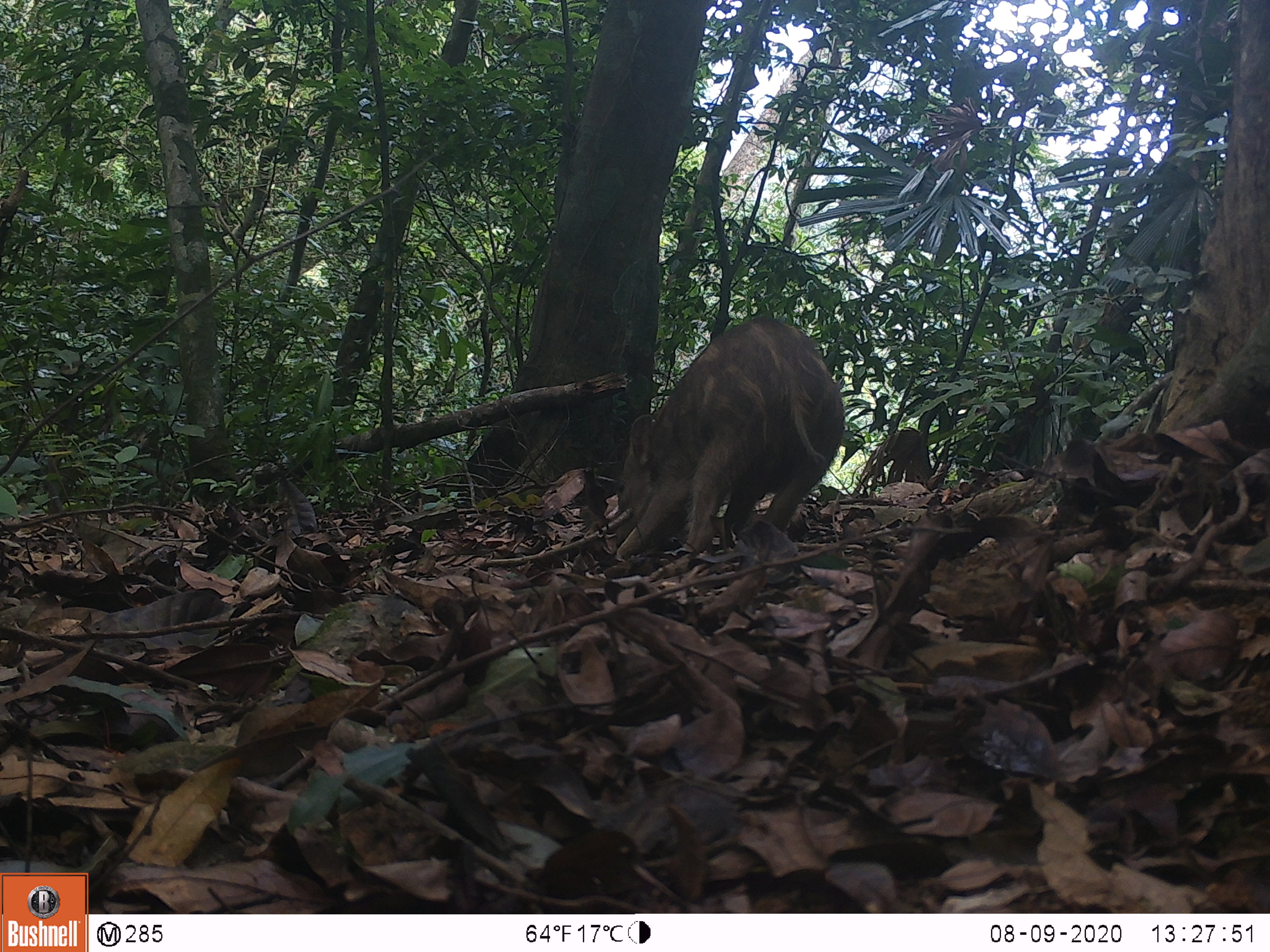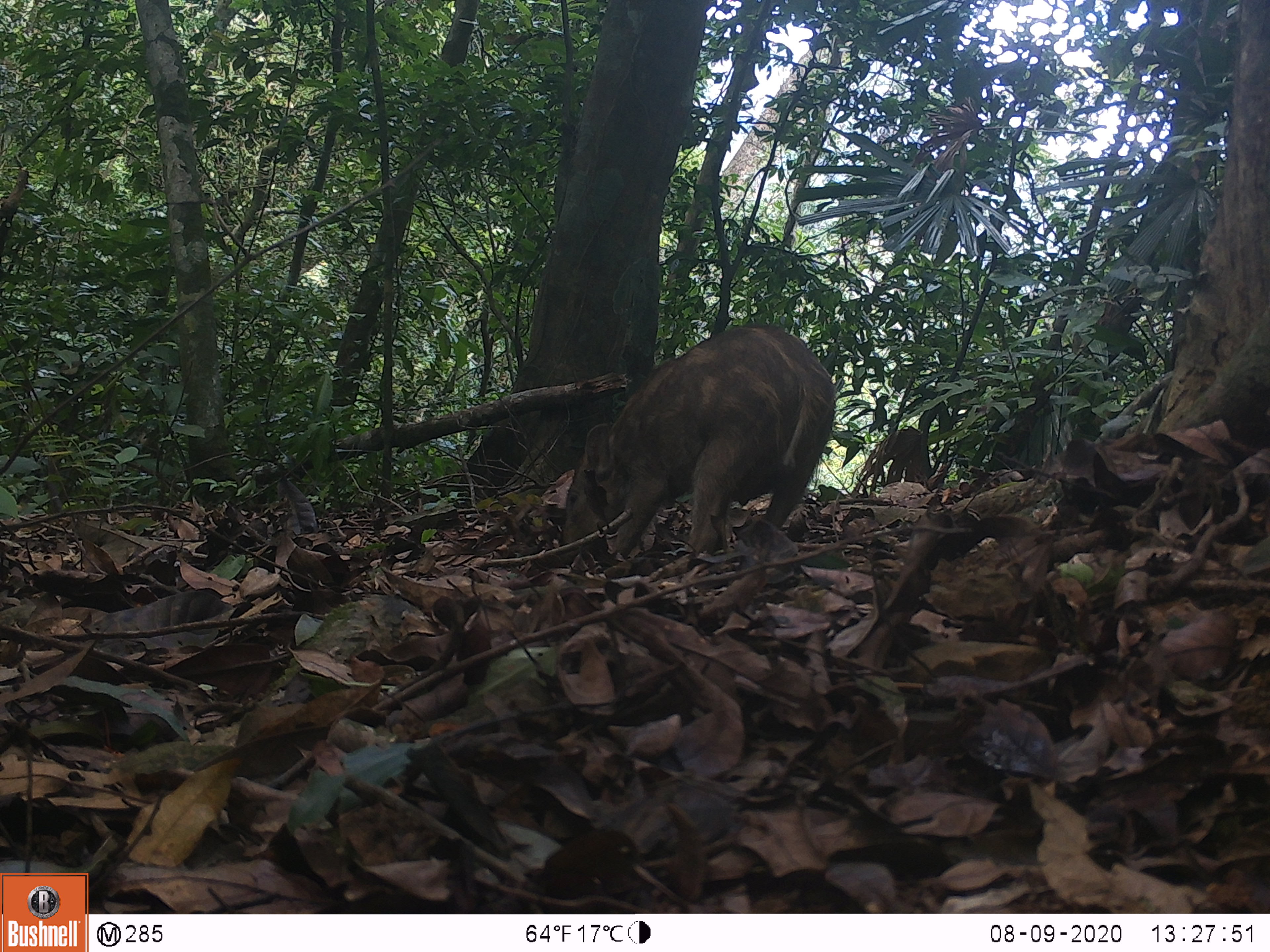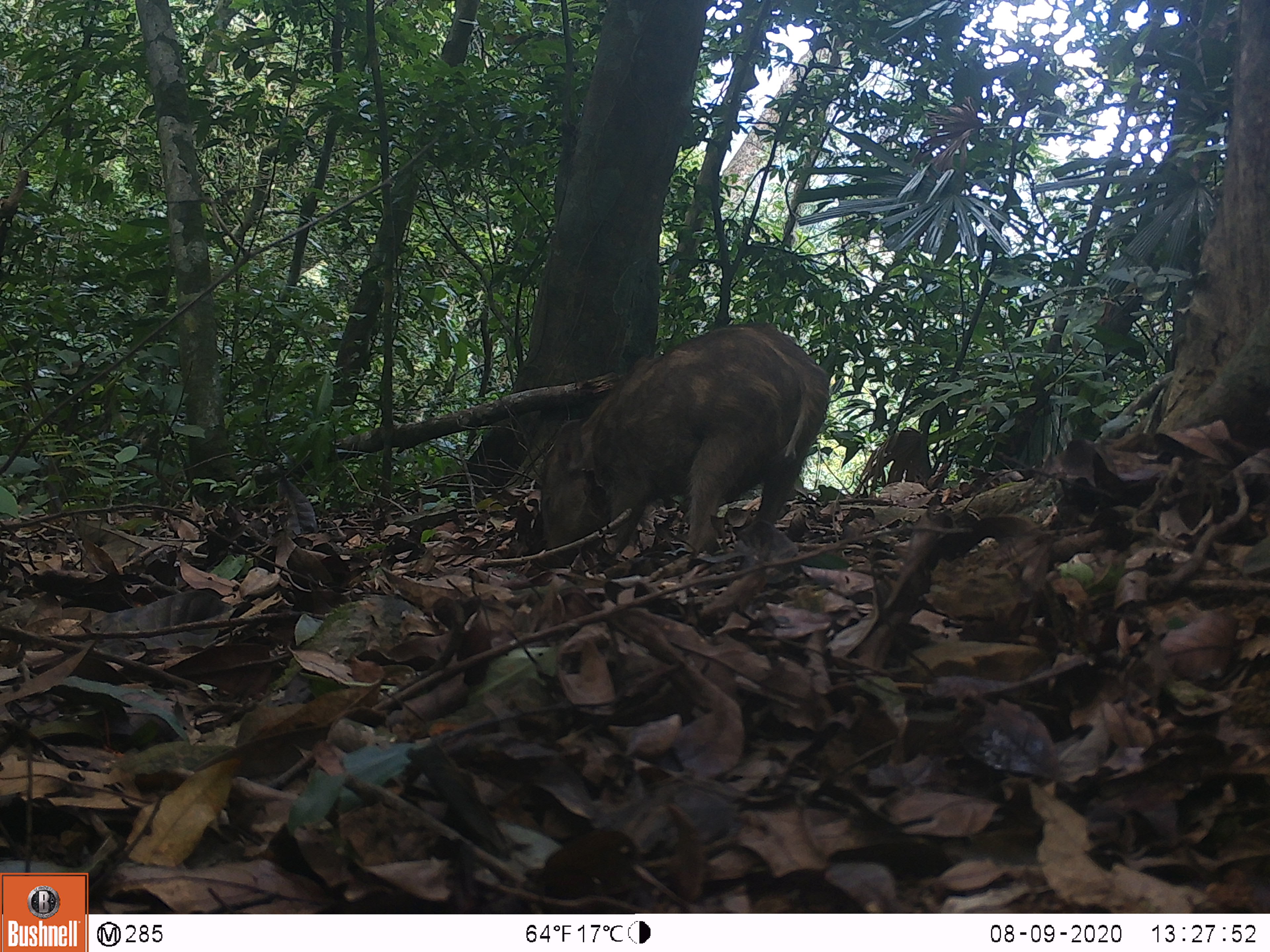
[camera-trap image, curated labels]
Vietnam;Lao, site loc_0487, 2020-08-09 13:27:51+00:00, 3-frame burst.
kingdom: Animalia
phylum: Chordata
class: Mammalia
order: Artiodactyla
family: Suidae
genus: Sus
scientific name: Sus scrofa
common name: eurasian wild pig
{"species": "eurasian wild pig (Sus scrofa)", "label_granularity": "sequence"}